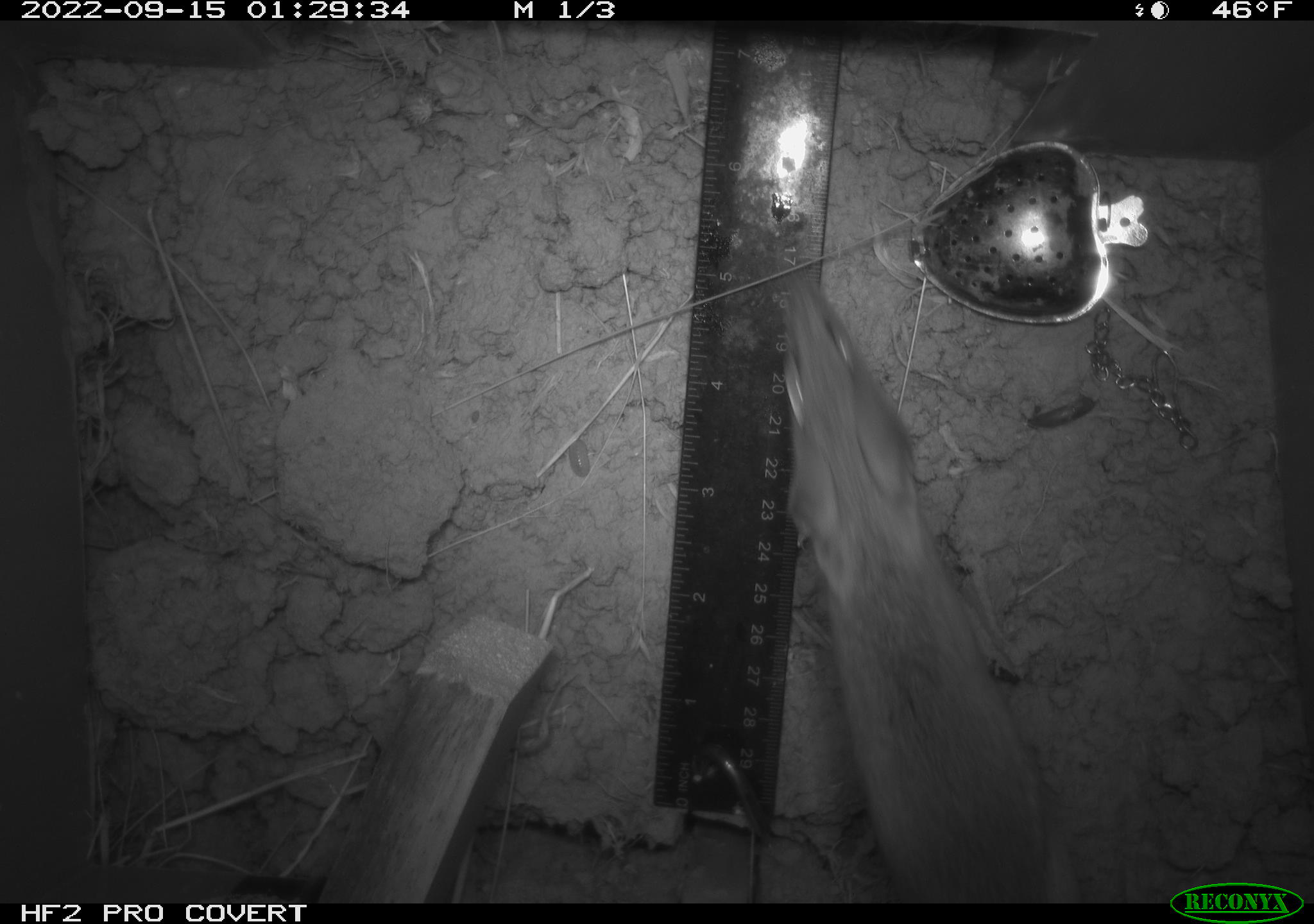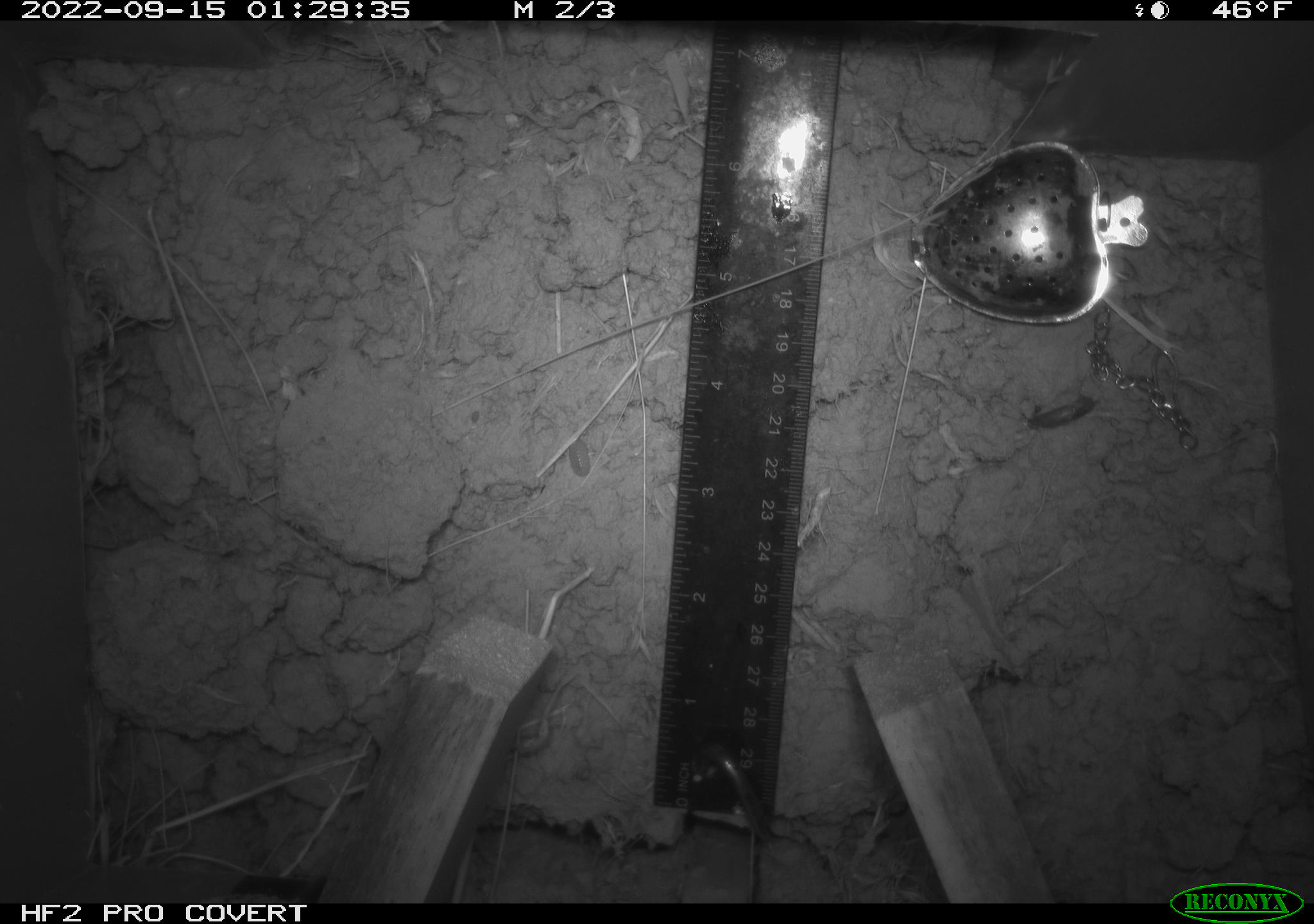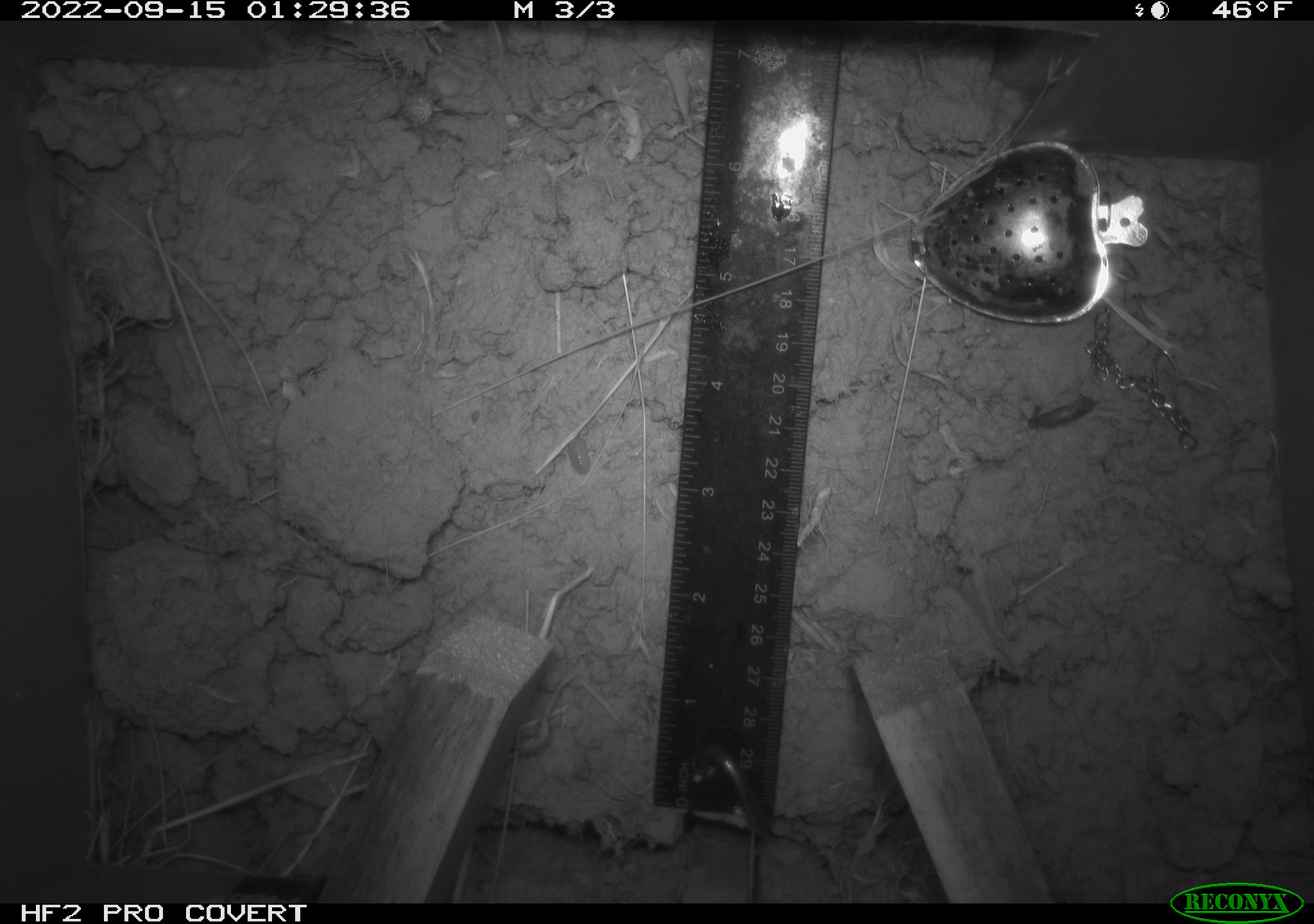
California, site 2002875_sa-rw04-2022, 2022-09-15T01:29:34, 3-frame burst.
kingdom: Animalia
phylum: Chordata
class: Mammalia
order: Rodentia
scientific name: Rodentia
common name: mouse species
Mouse species (Rodentia).